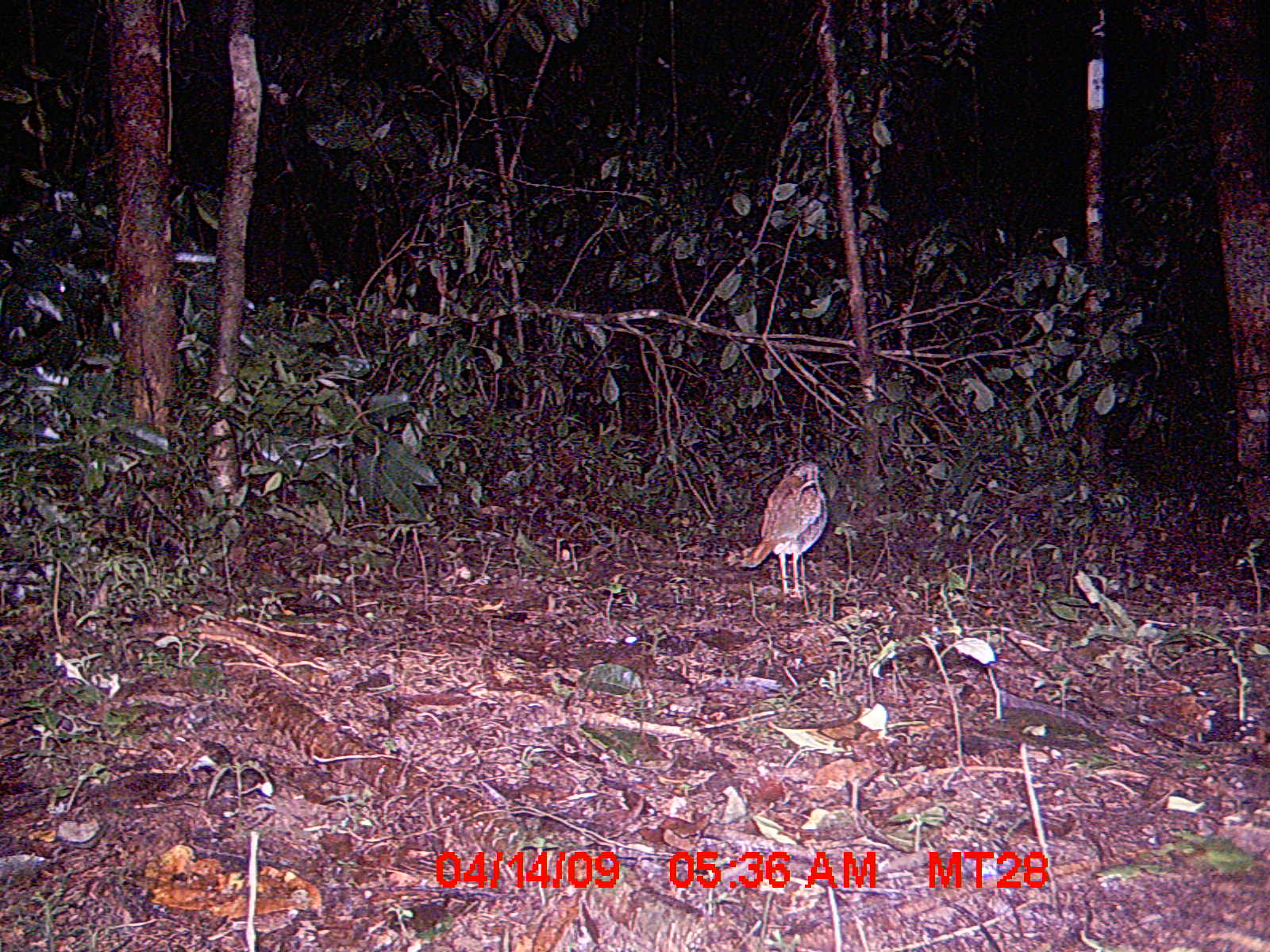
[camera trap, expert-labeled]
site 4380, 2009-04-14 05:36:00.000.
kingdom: Animalia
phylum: Chordata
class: Aves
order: Coraciiformes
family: Brachypteraciidae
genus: Brachypteracias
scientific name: Brachypteracias squamiger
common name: scaly ground-roller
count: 1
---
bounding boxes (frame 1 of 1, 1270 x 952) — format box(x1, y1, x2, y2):
brachypteracias squamiger: box(738, 460, 826, 598)